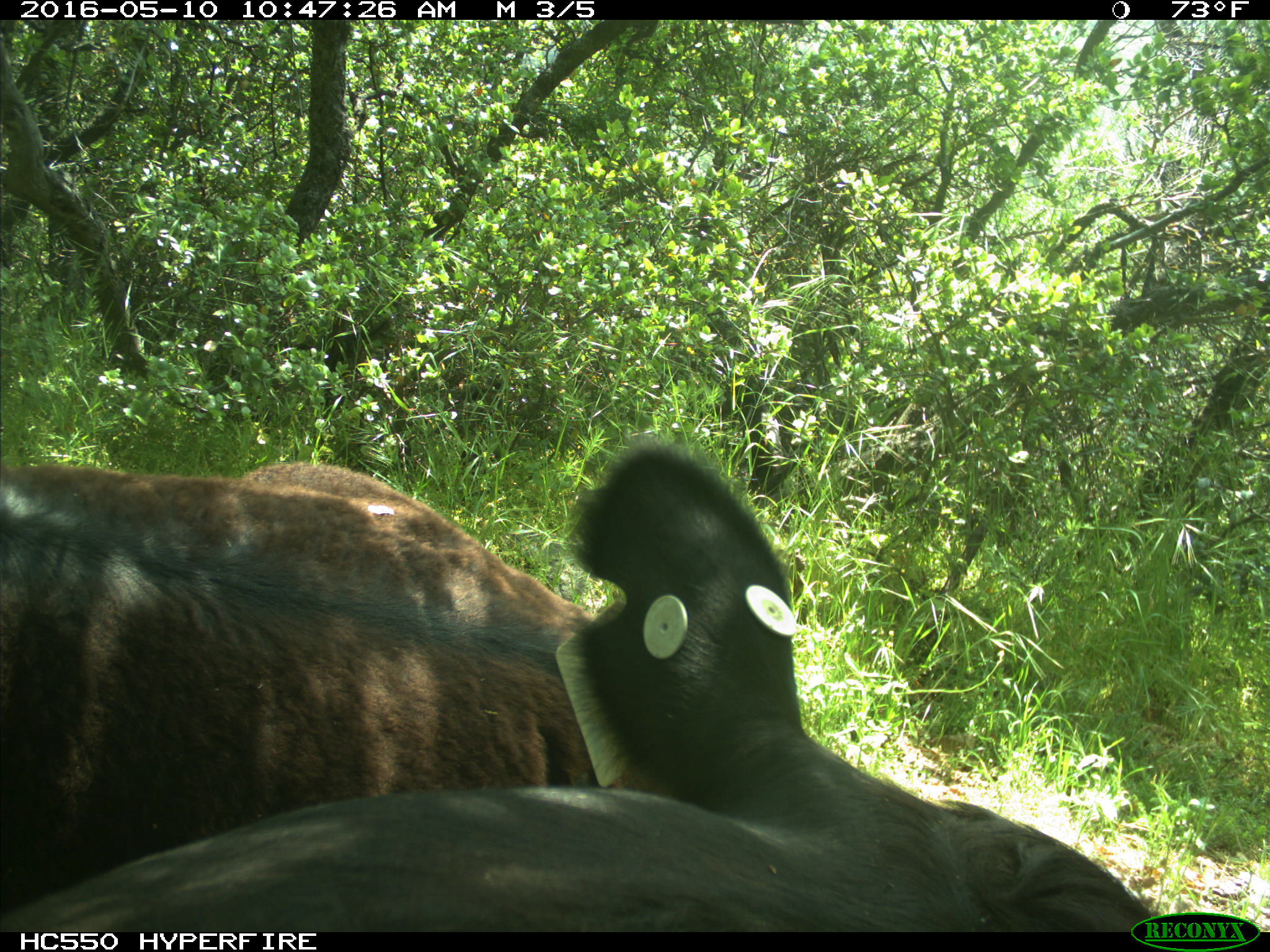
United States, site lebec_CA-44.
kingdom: Animalia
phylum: Chordata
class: Mammalia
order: Artiodactyla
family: Bovidae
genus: Bos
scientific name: Bos taurus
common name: domestic cow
Bos taurus (domestic cow).